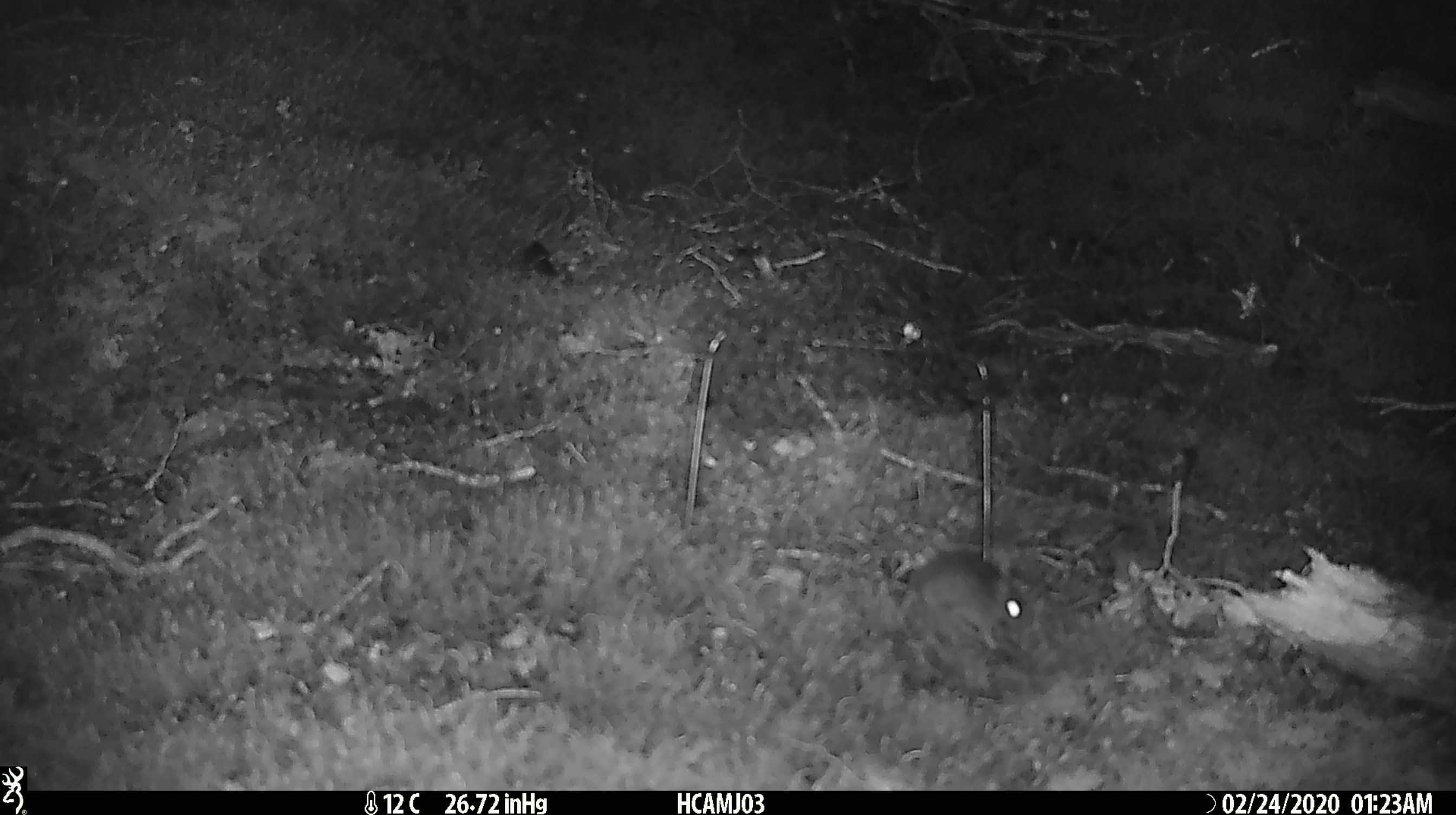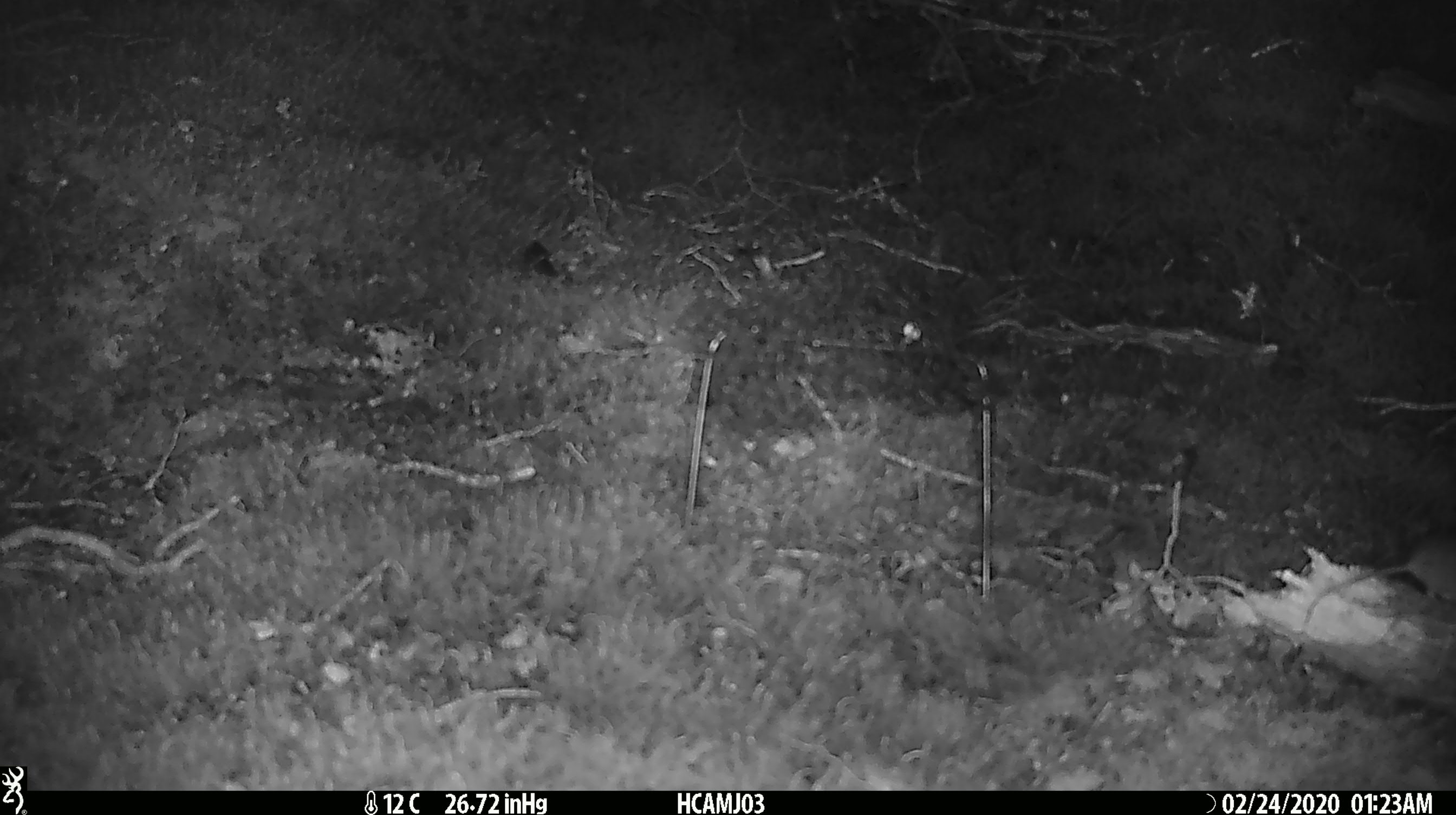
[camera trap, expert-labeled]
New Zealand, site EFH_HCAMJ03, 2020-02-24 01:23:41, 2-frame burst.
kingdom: Animalia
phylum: Chordata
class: Mammalia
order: Rodentia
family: Muridae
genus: Mus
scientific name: Mus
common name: mouse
Mouse (Mus).